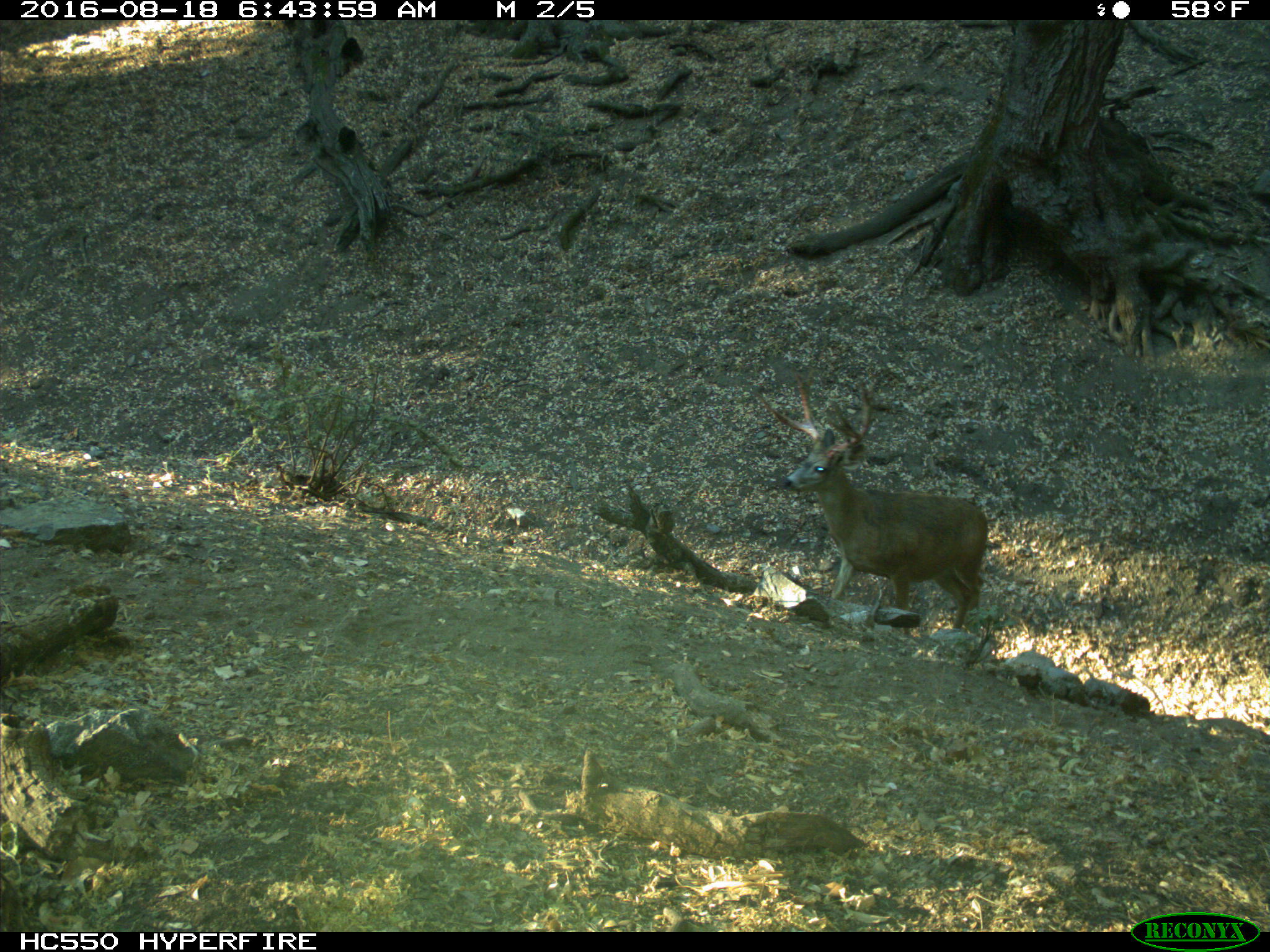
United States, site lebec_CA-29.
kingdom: Animalia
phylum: Chordata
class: Mammalia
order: Artiodactyla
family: Cervidae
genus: Odocoileus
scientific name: Odocoileus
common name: deer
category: unidentified deer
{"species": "unidentified deer (deer) (Odocoileus)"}